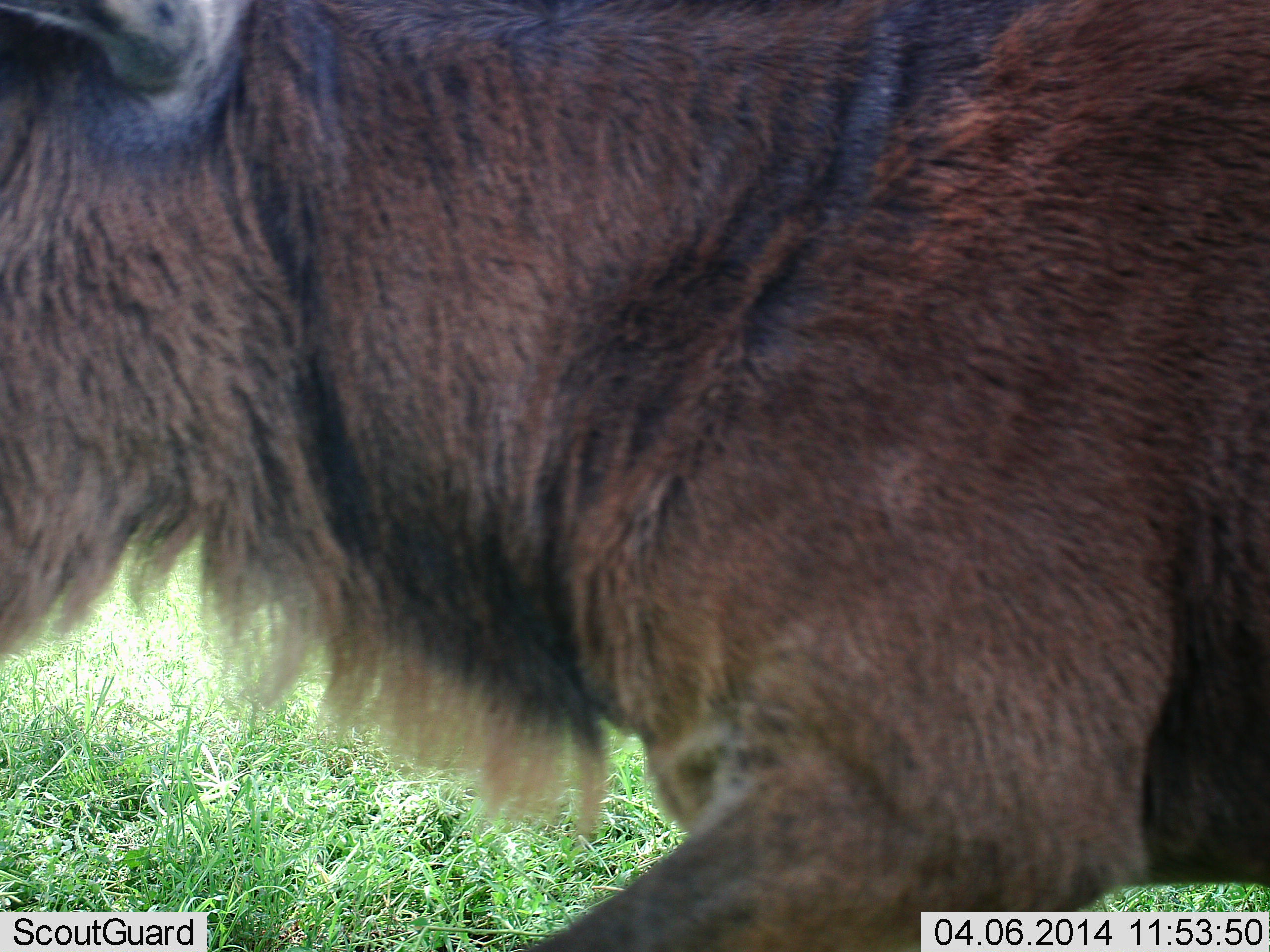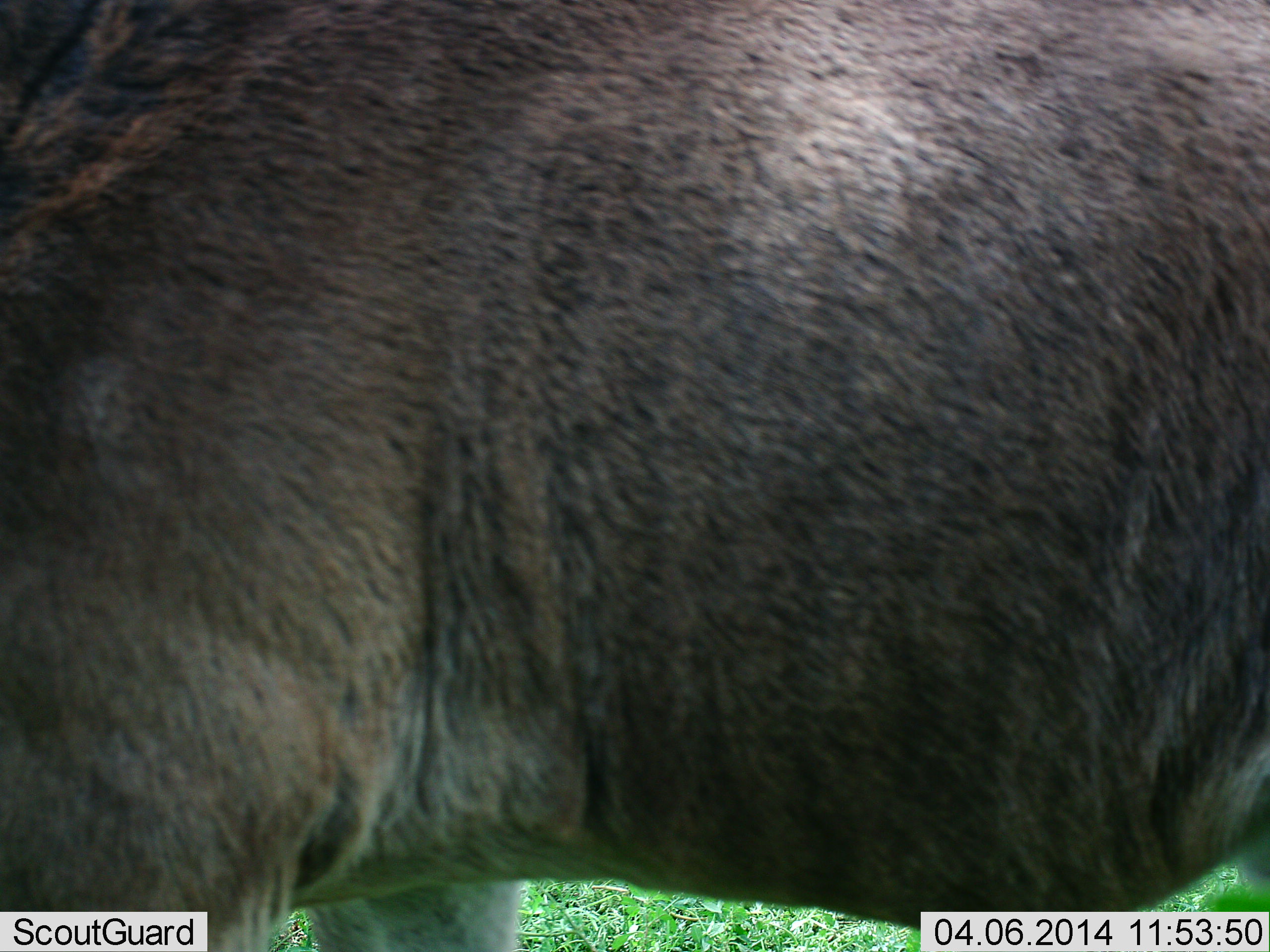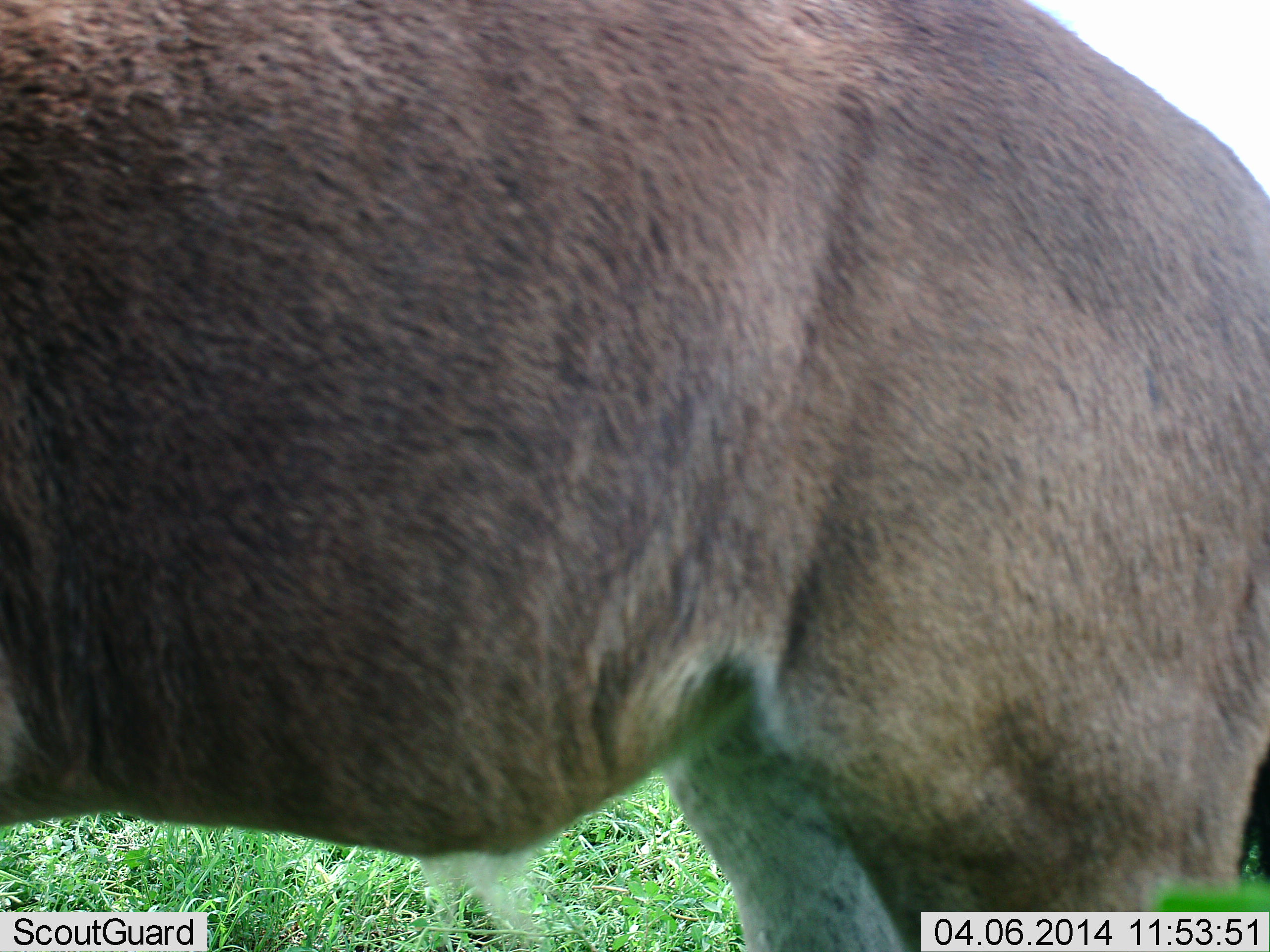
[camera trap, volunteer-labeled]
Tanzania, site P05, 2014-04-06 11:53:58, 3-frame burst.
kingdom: Animalia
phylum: Chordata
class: Mammalia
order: Artiodactyla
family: Bovidae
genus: Connochaetes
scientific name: Connochaetes taurinus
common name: blue wildebeest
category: wildebeest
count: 1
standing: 10%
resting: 0%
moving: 80%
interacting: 0%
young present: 10%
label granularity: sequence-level